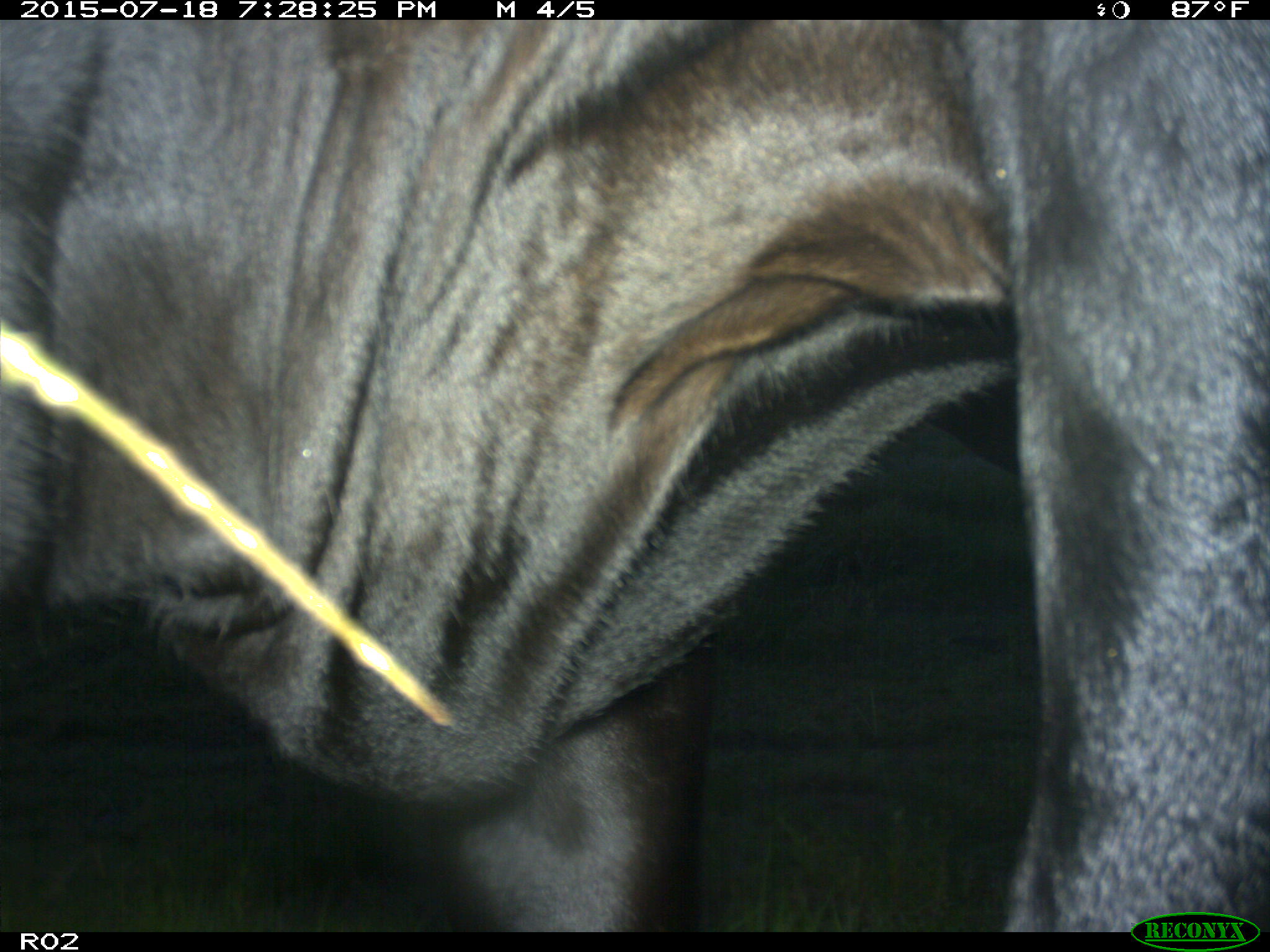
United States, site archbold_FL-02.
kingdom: Animalia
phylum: Chordata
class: Mammalia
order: Artiodactyla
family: Bovidae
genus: Bos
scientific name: Bos taurus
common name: domestic cow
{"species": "Bos taurus (domestic cow)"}